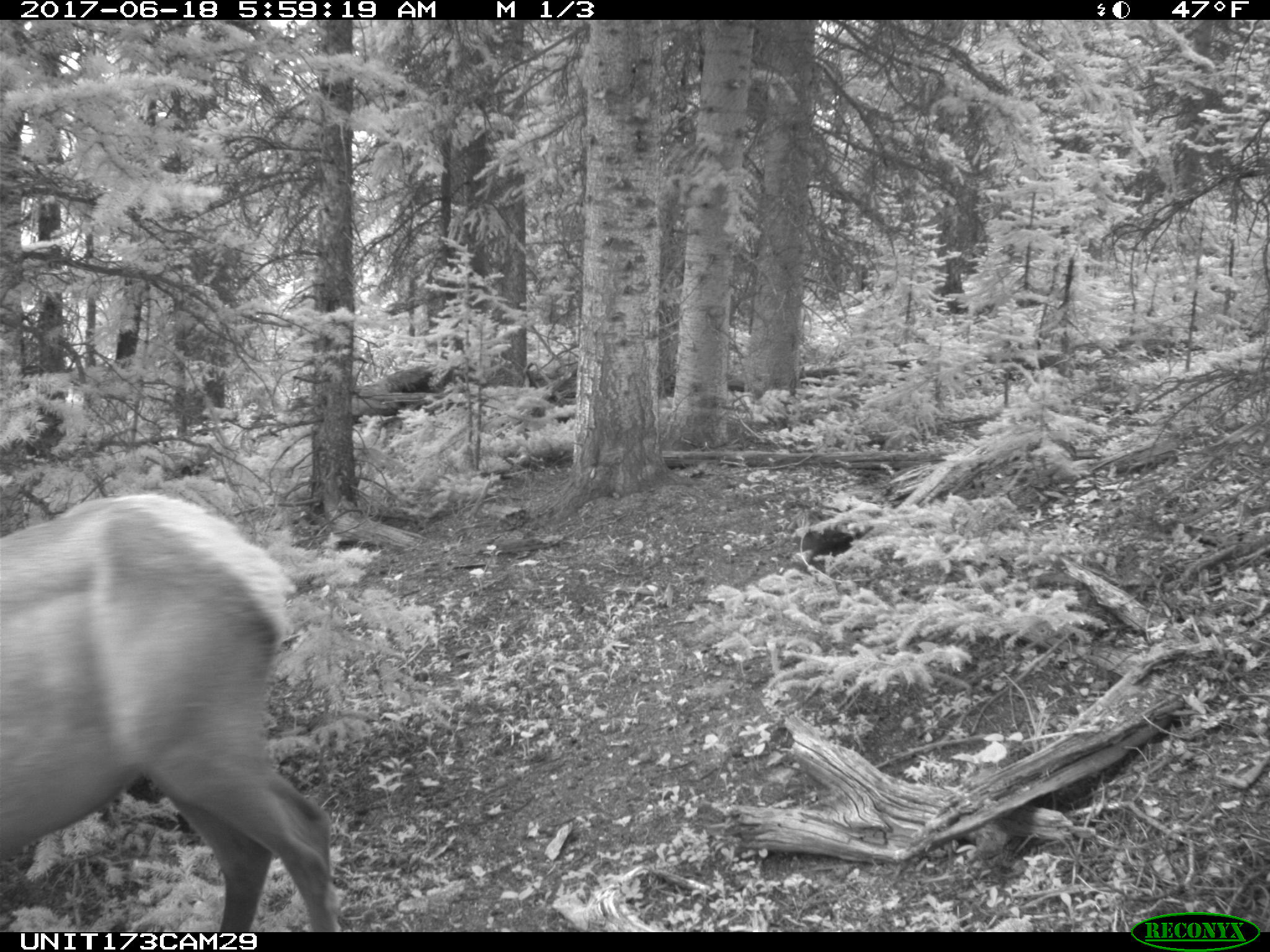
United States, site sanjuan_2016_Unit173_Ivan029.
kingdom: Animalia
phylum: Chordata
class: Mammalia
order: Artiodactyla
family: Cervidae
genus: Cervus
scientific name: Cervus elaphus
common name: red deer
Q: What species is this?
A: Cervus elaphus (red deer).